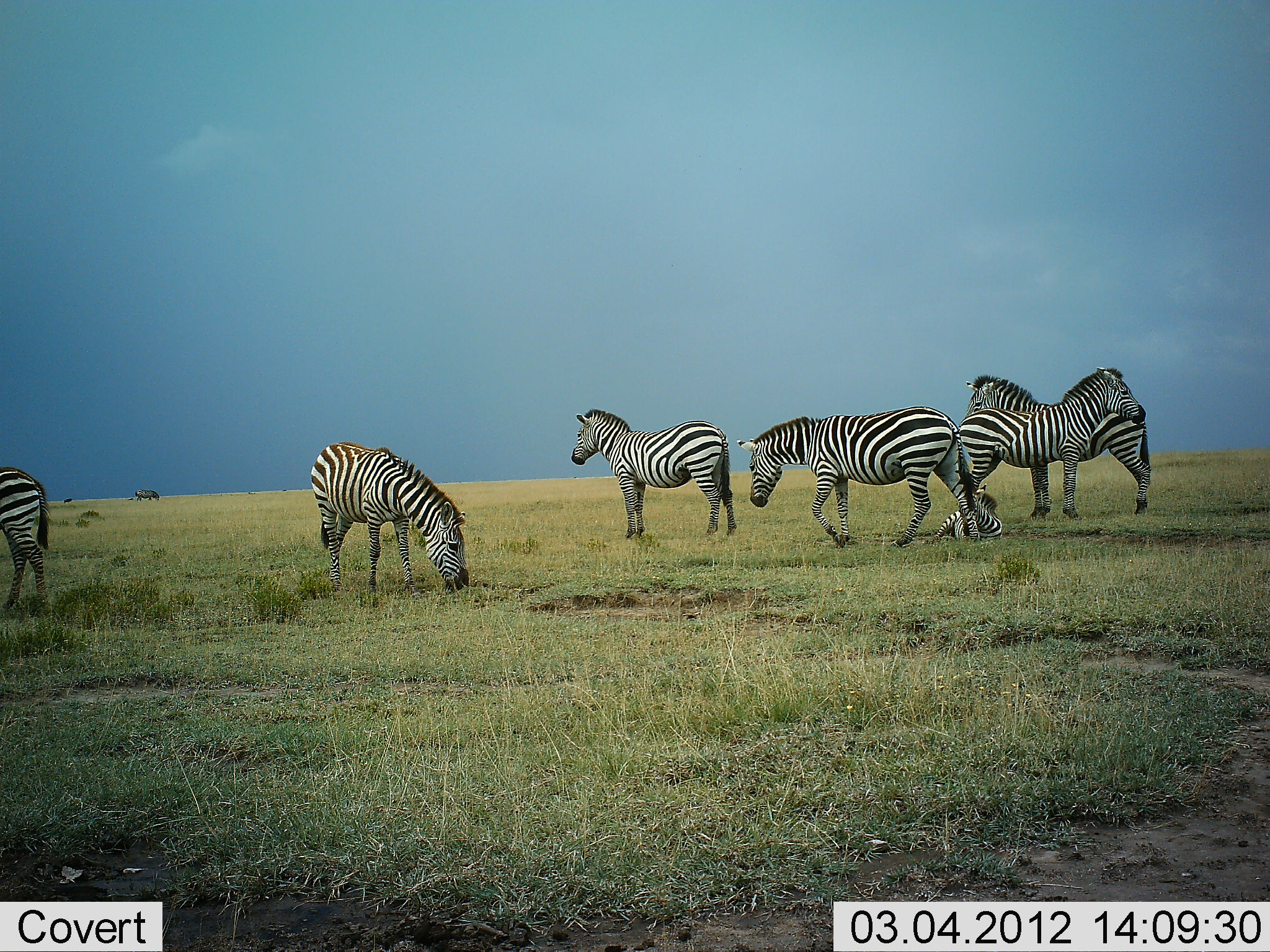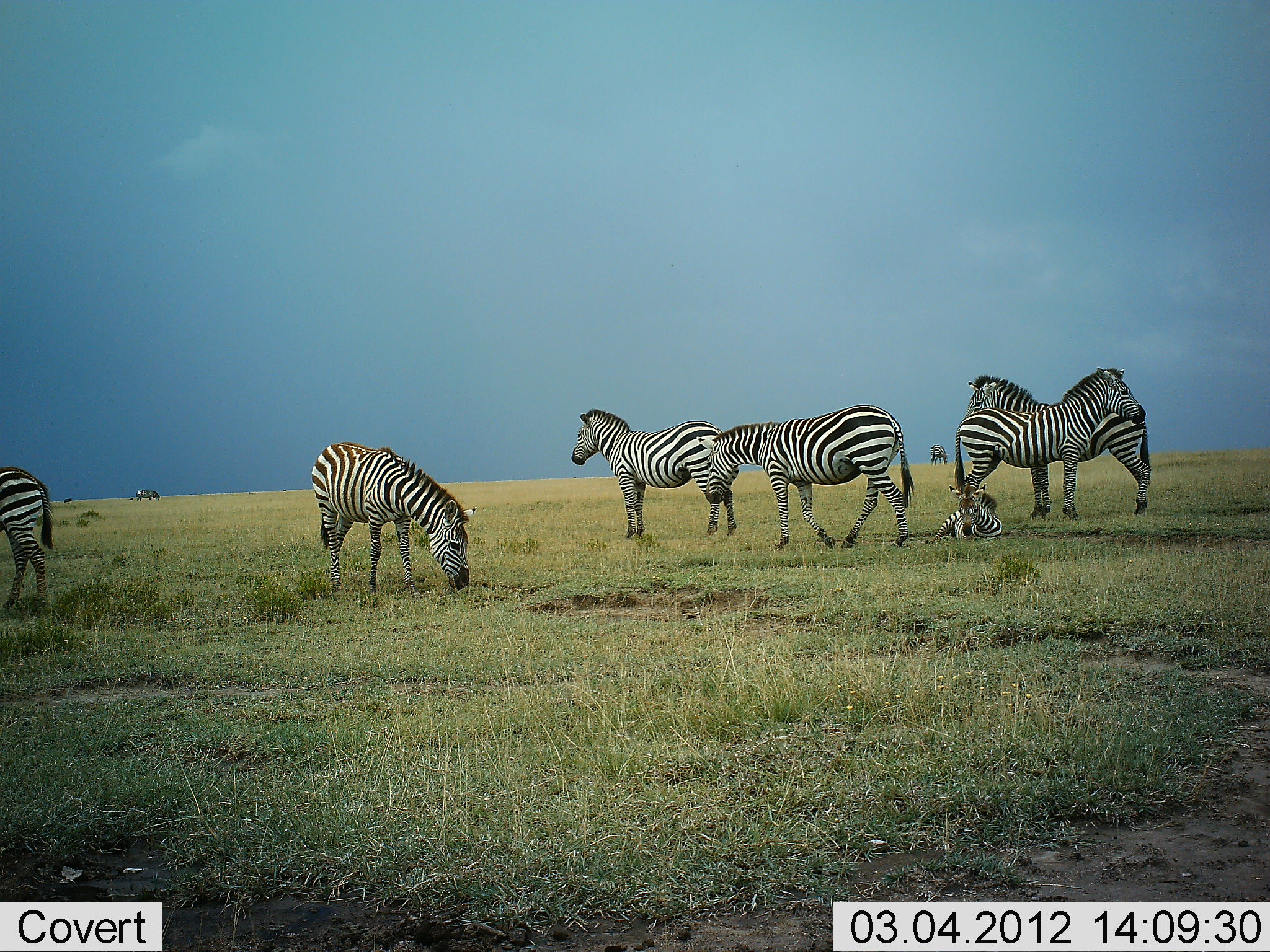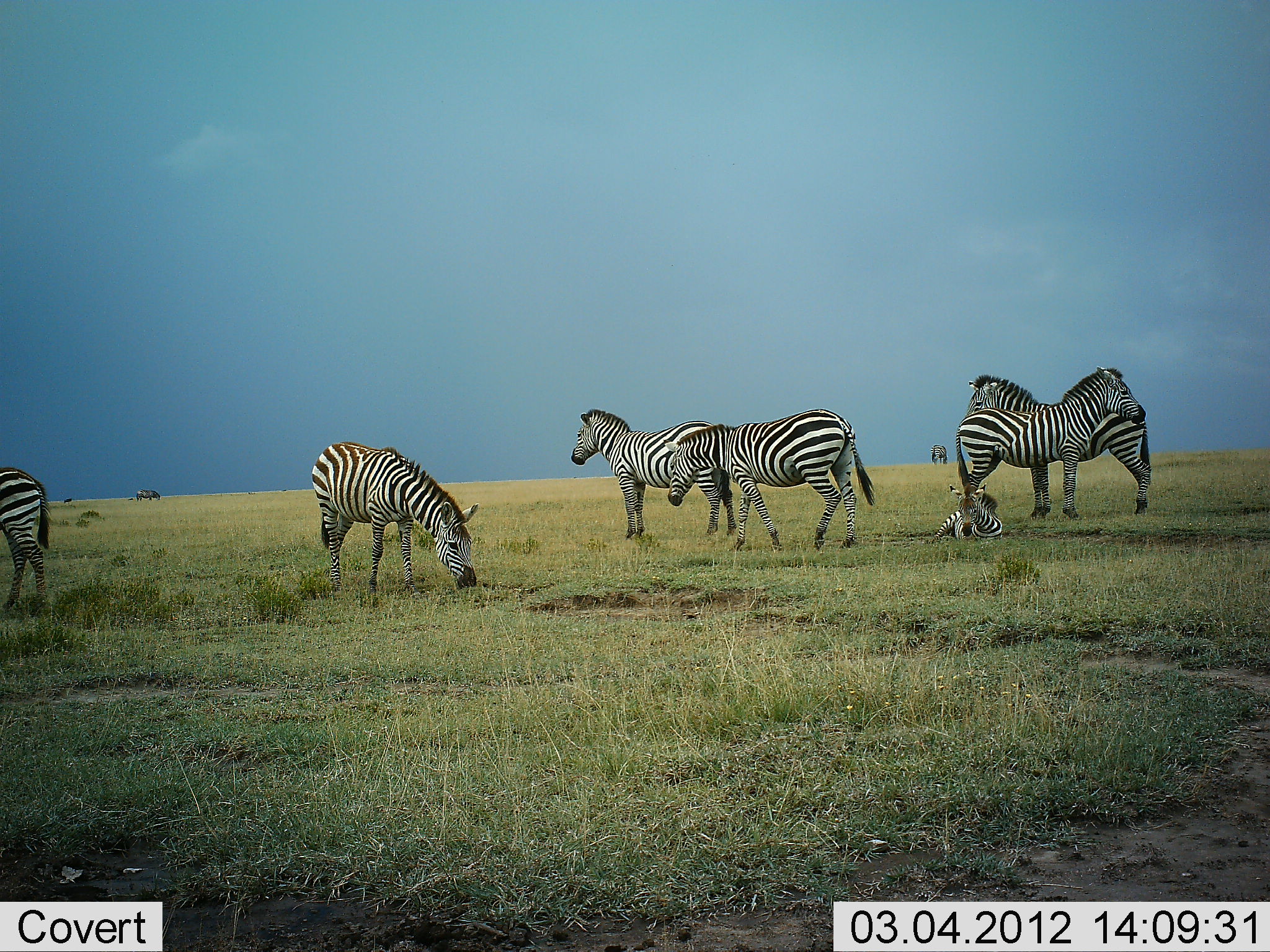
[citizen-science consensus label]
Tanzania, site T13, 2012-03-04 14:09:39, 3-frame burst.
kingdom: Animalia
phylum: Chordata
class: Mammalia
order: Perissodactyla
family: Equidae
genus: Equus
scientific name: Equus quagga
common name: plains zebra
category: zebra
Zebra (plains zebra) (Equus quagga), count 8. Behavior (volunteer vote fractions): standing 81%, resting 56%, moving 56%, interacting 6%. Young present (vote fraction): 69%. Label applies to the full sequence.